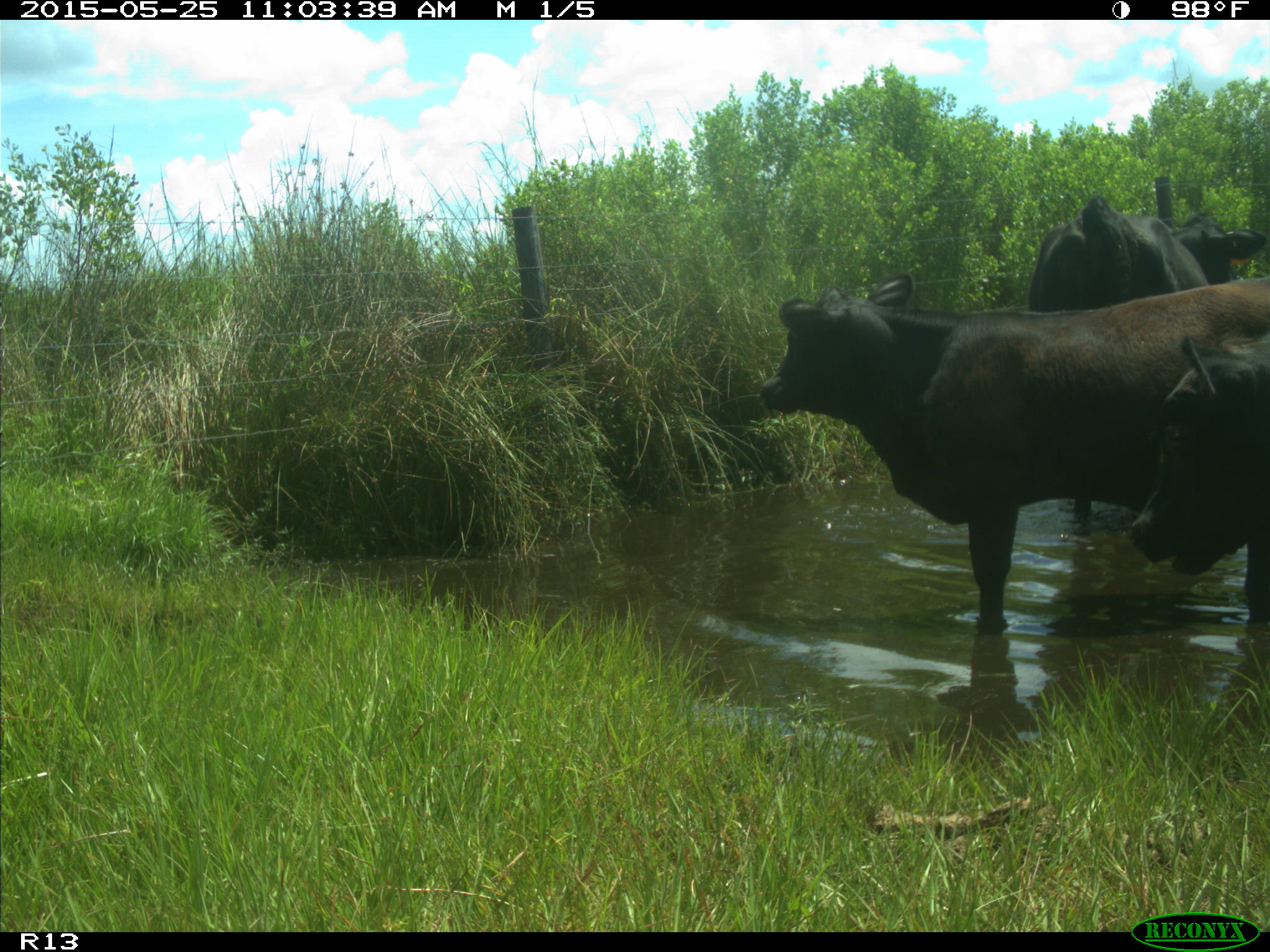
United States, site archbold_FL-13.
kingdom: Animalia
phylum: Chordata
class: Mammalia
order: Artiodactyla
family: Bovidae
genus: Bos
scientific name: Bos taurus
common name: domestic cow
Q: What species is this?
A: Bos taurus (domestic cow).